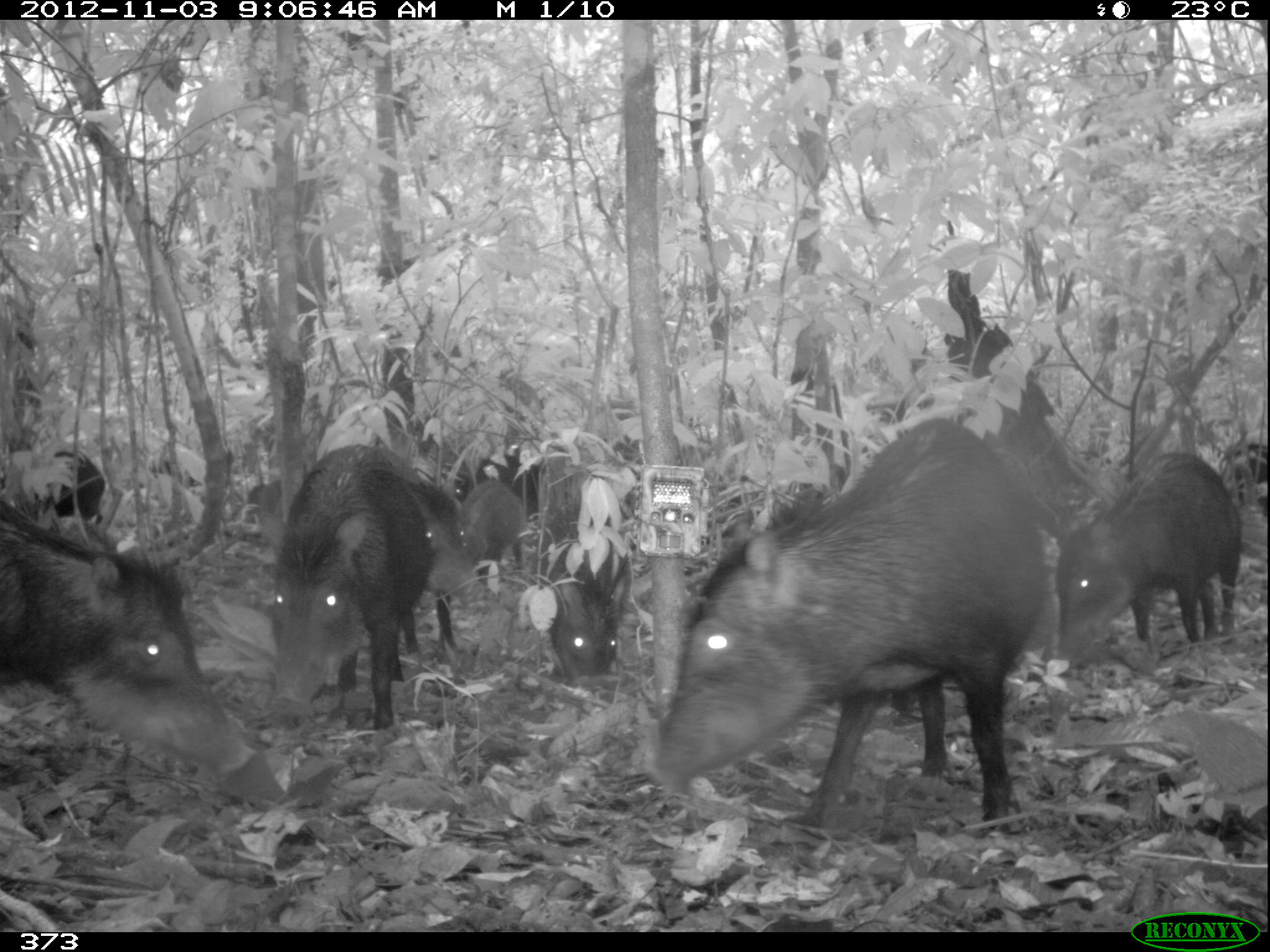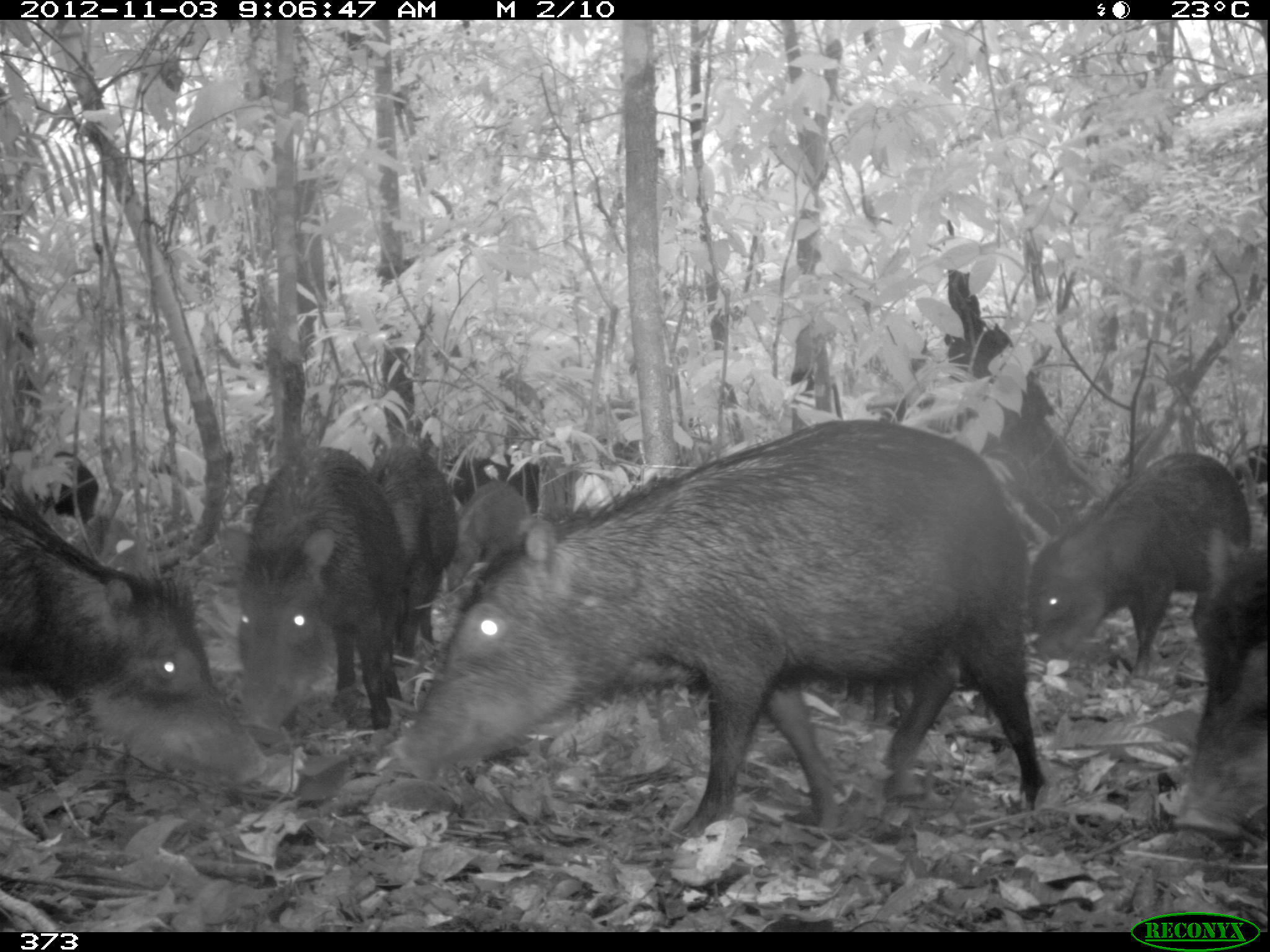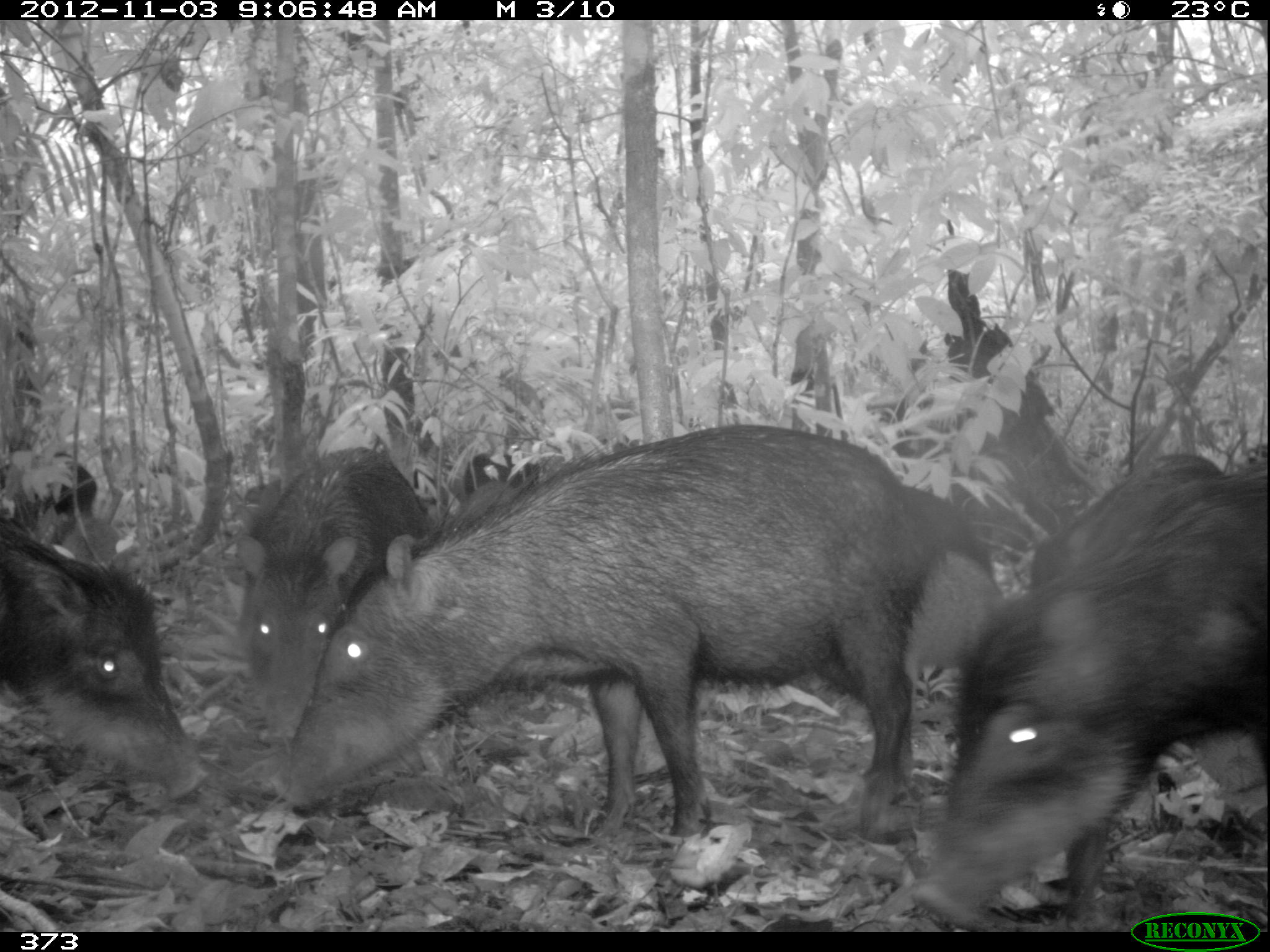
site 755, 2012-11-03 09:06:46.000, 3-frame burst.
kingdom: Animalia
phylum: Chordata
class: Mammalia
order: Artiodactyla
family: Tayassuidae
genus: Tayassu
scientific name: Tayassu pecari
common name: white-lipped peccary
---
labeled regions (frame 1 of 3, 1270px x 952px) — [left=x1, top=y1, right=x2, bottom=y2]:
tayassu pecari: [left=640, top=414, right=1052, bottom=835]; [left=0, top=493, right=256, bottom=778]; [left=265, top=443, right=433, bottom=731]; [left=1051, top=453, right=1244, bottom=674]; [left=514, top=435, right=629, bottom=704]; [left=384, top=485, right=480, bottom=660]; [left=0, top=449, right=105, bottom=530]; [left=457, top=479, right=525, bottom=587]; [left=454, top=453, right=541, bottom=520]; [left=1223, top=441, right=1267, bottom=520]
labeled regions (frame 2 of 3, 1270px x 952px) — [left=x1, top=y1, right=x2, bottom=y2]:
tayassu pecari: [left=384, top=417, right=1048, bottom=843]; [left=0, top=485, right=268, bottom=786]; [left=213, top=437, right=407, bottom=742]; [left=1022, top=448, right=1253, bottom=680]; [left=1166, top=523, right=1270, bottom=840]; [left=366, top=443, right=457, bottom=663]; [left=446, top=480, right=532, bottom=592]; [left=31, top=448, right=96, bottom=525]; [left=1231, top=442, right=1268, bottom=517]